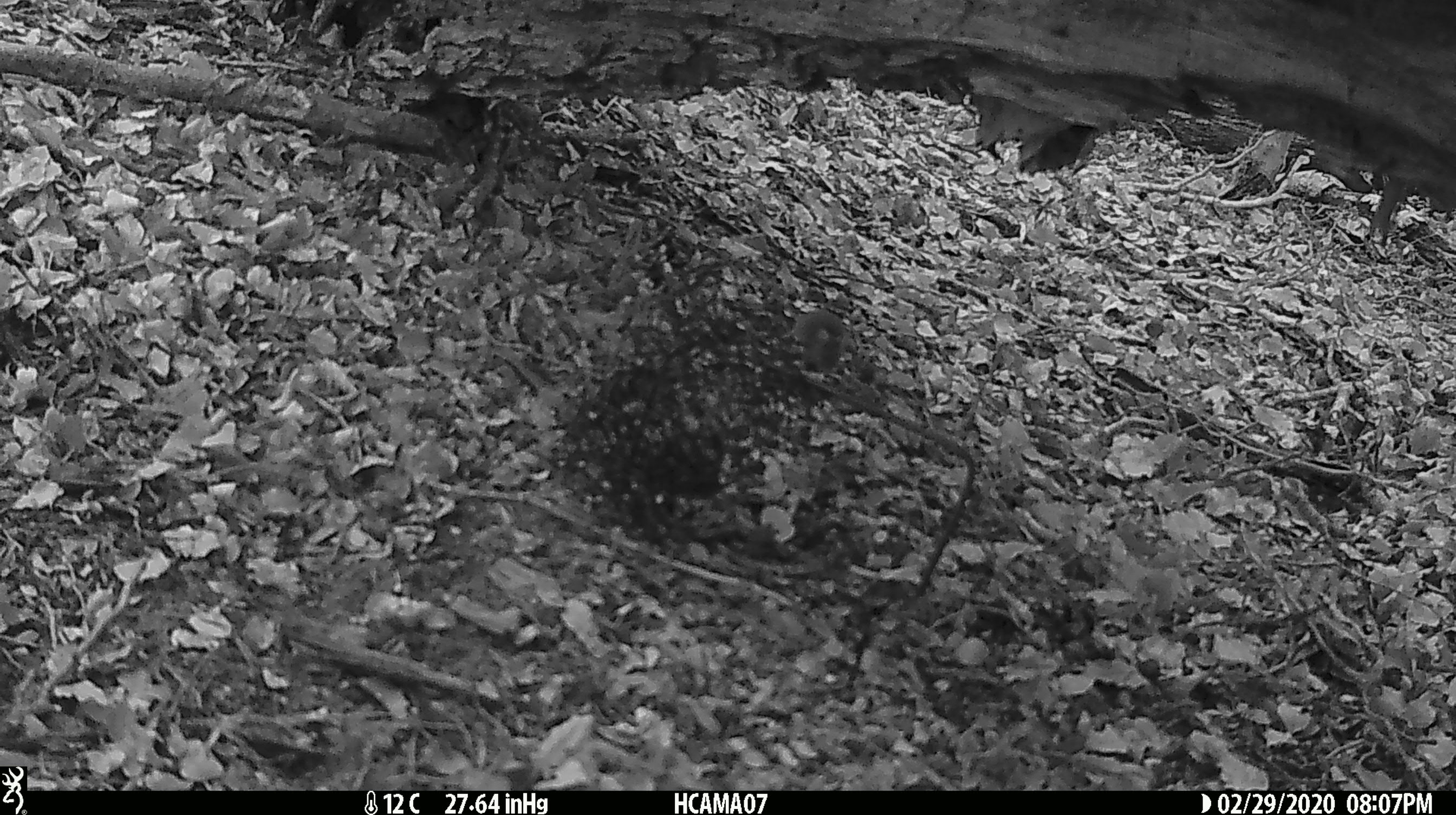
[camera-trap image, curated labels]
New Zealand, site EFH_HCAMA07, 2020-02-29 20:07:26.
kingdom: Animalia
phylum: Chordata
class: Mammalia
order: Rodentia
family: Muridae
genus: Mus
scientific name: Mus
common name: mouse